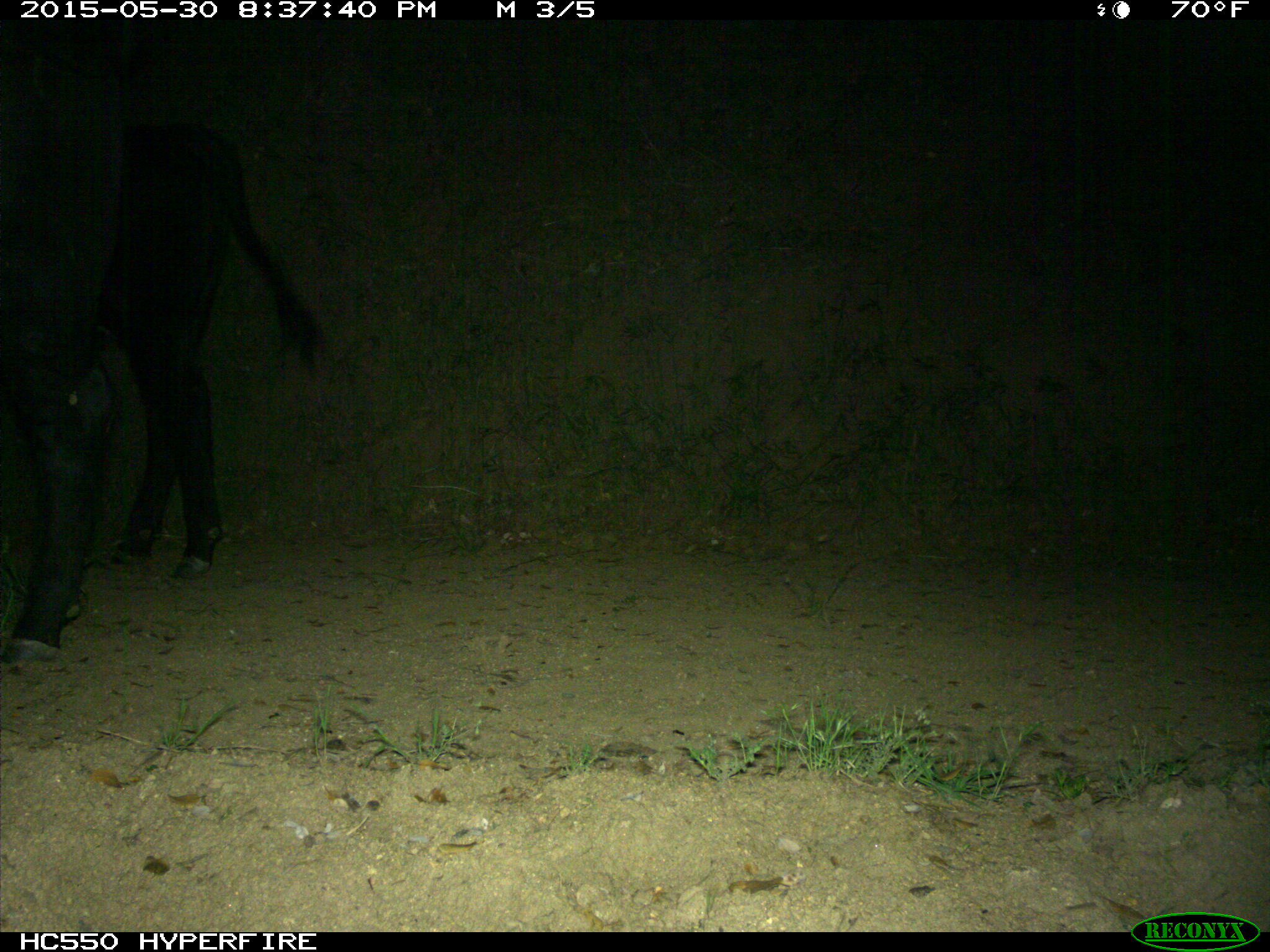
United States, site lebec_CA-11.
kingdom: Animalia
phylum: Chordata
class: Mammalia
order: Artiodactyla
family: Bovidae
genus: Bos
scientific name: Bos taurus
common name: domestic cow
Bos taurus (domestic cow).